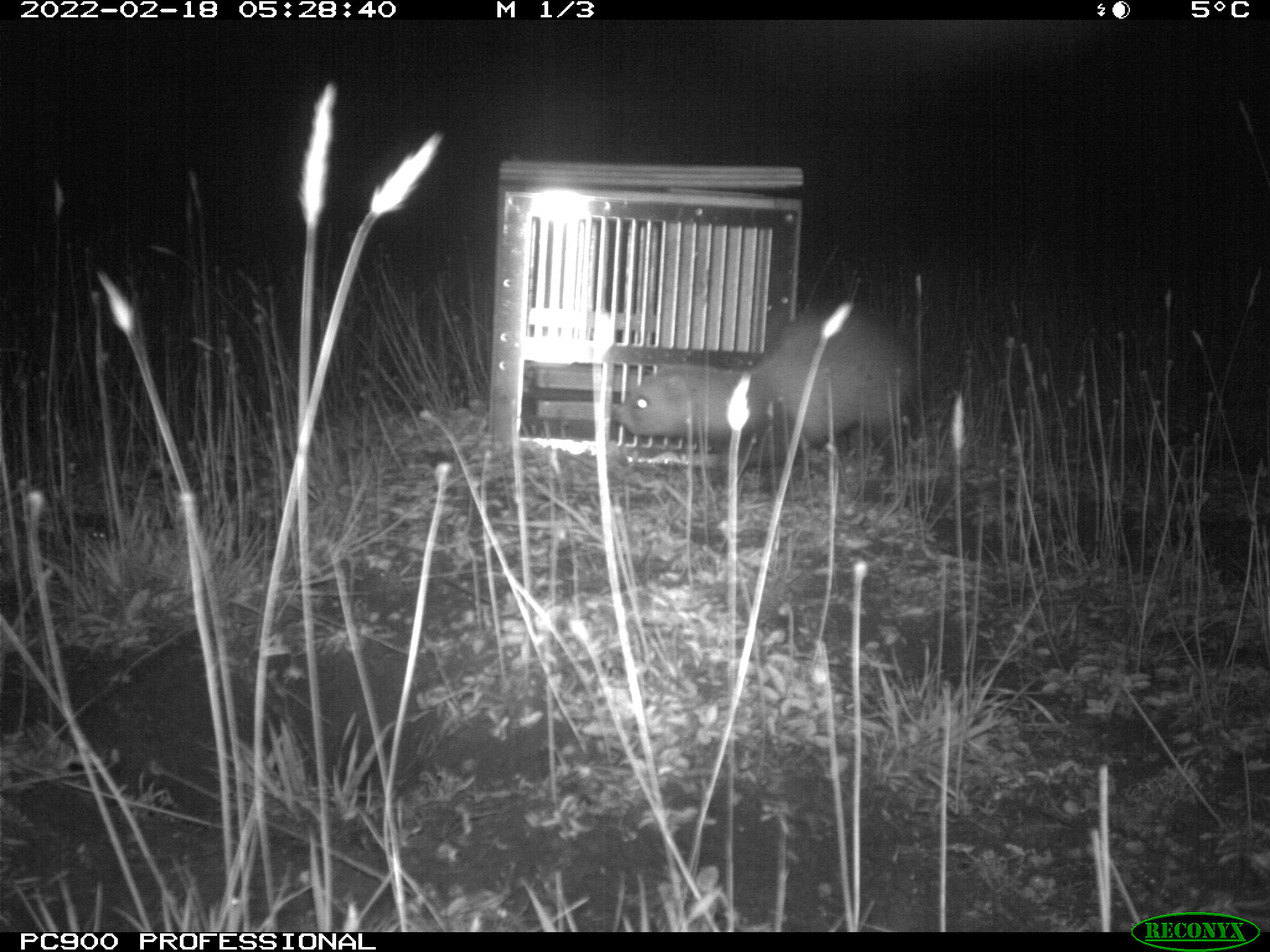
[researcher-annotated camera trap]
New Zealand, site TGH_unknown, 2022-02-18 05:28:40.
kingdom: Animalia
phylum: Chordata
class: Mammalia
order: Carnivora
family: Mustelidae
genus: Mustela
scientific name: Mustela furo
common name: ferret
Ferret (Mustela furo).